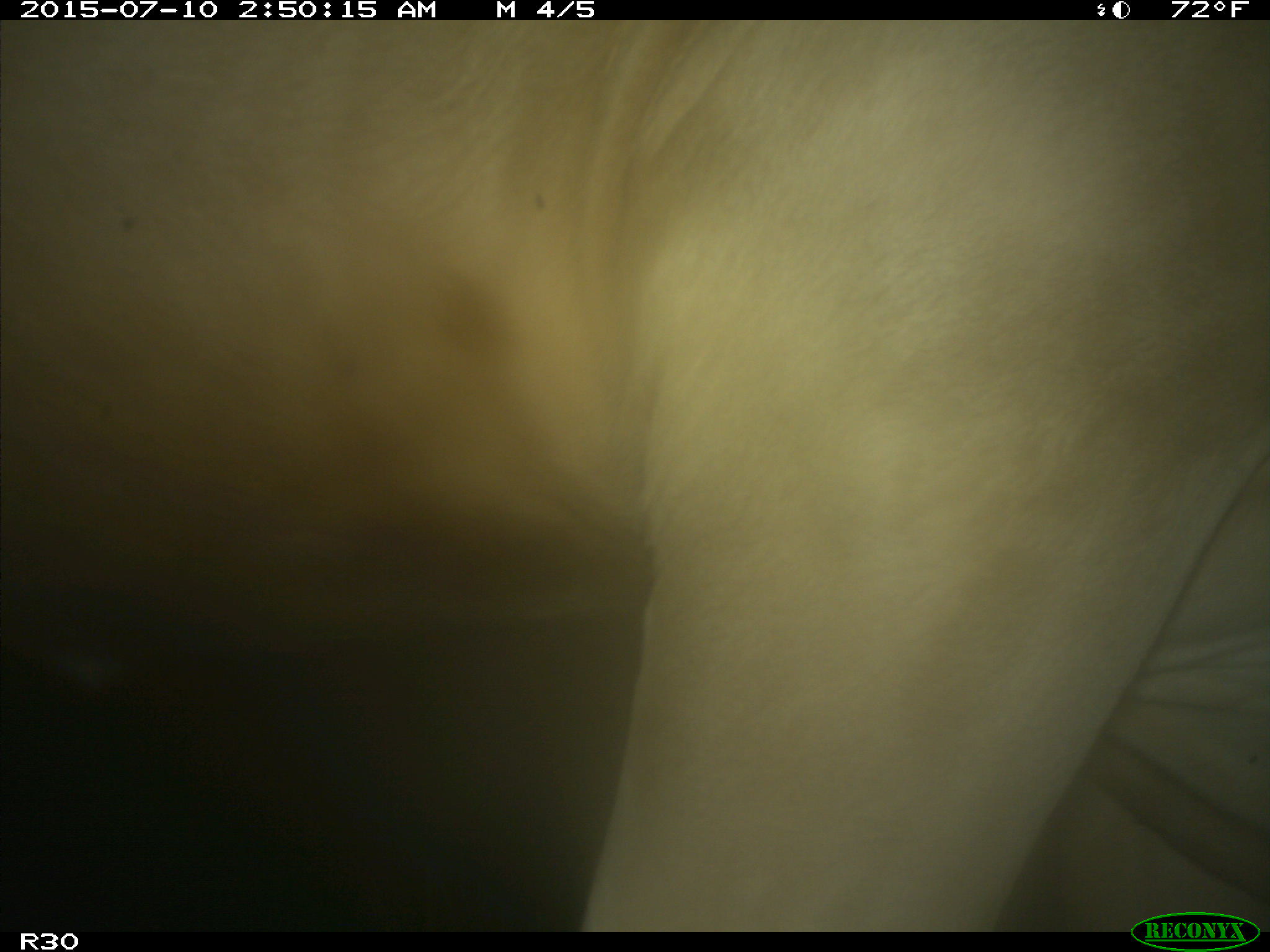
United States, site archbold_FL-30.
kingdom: Animalia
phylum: Chordata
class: Mammalia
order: Artiodactyla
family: Bovidae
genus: Bos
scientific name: Bos taurus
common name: domestic cow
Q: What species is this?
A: Bos taurus (domestic cow).